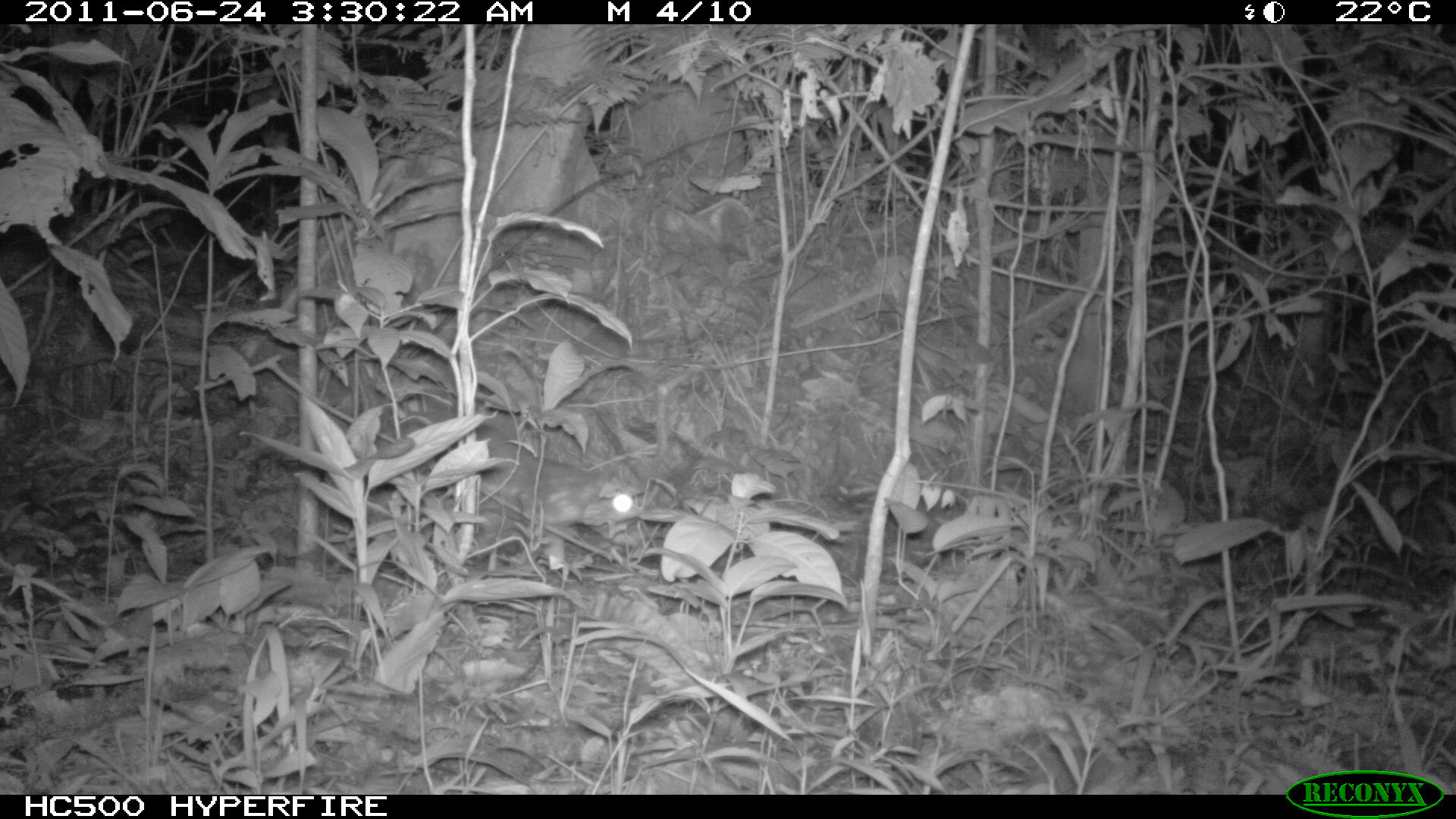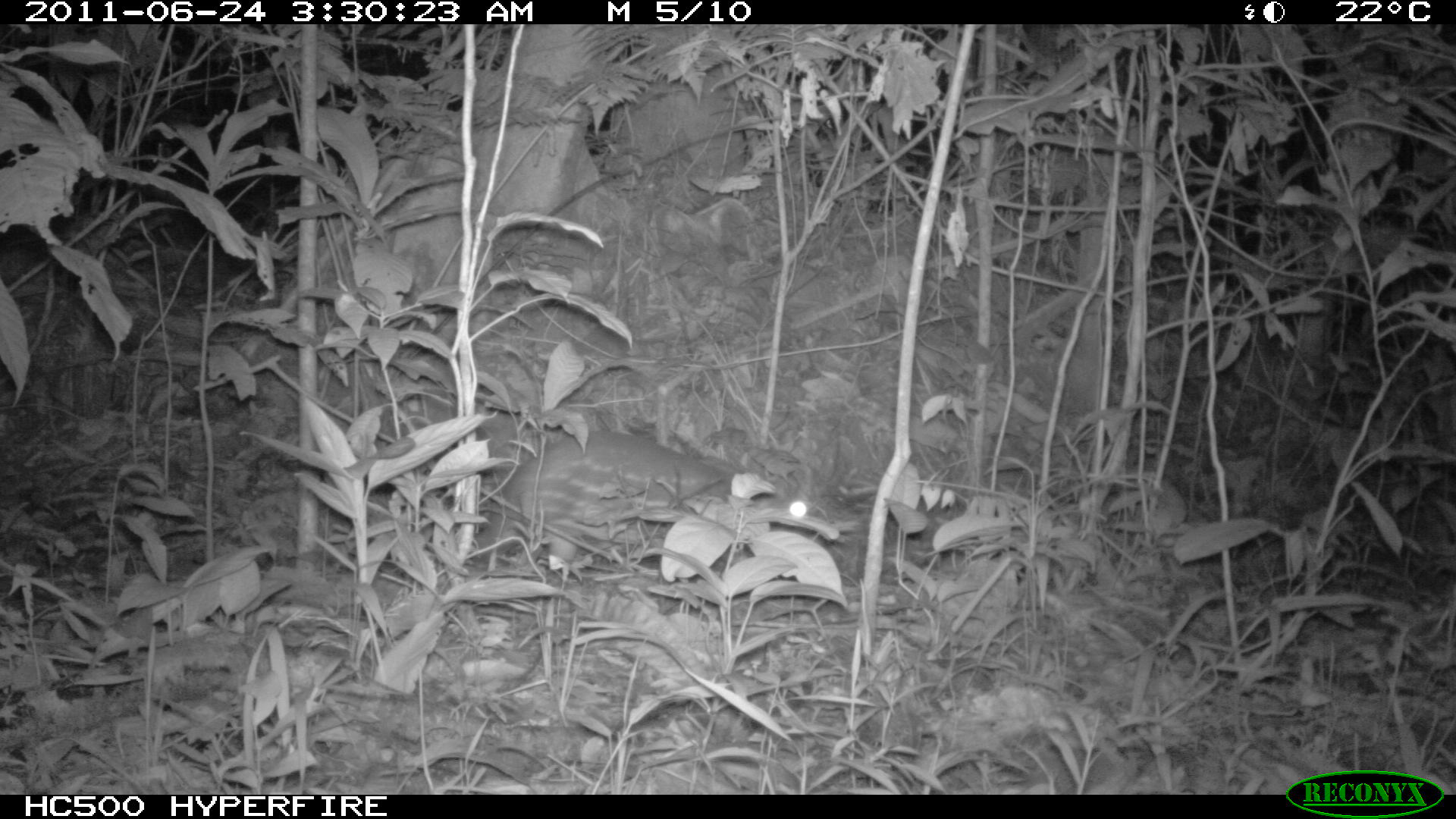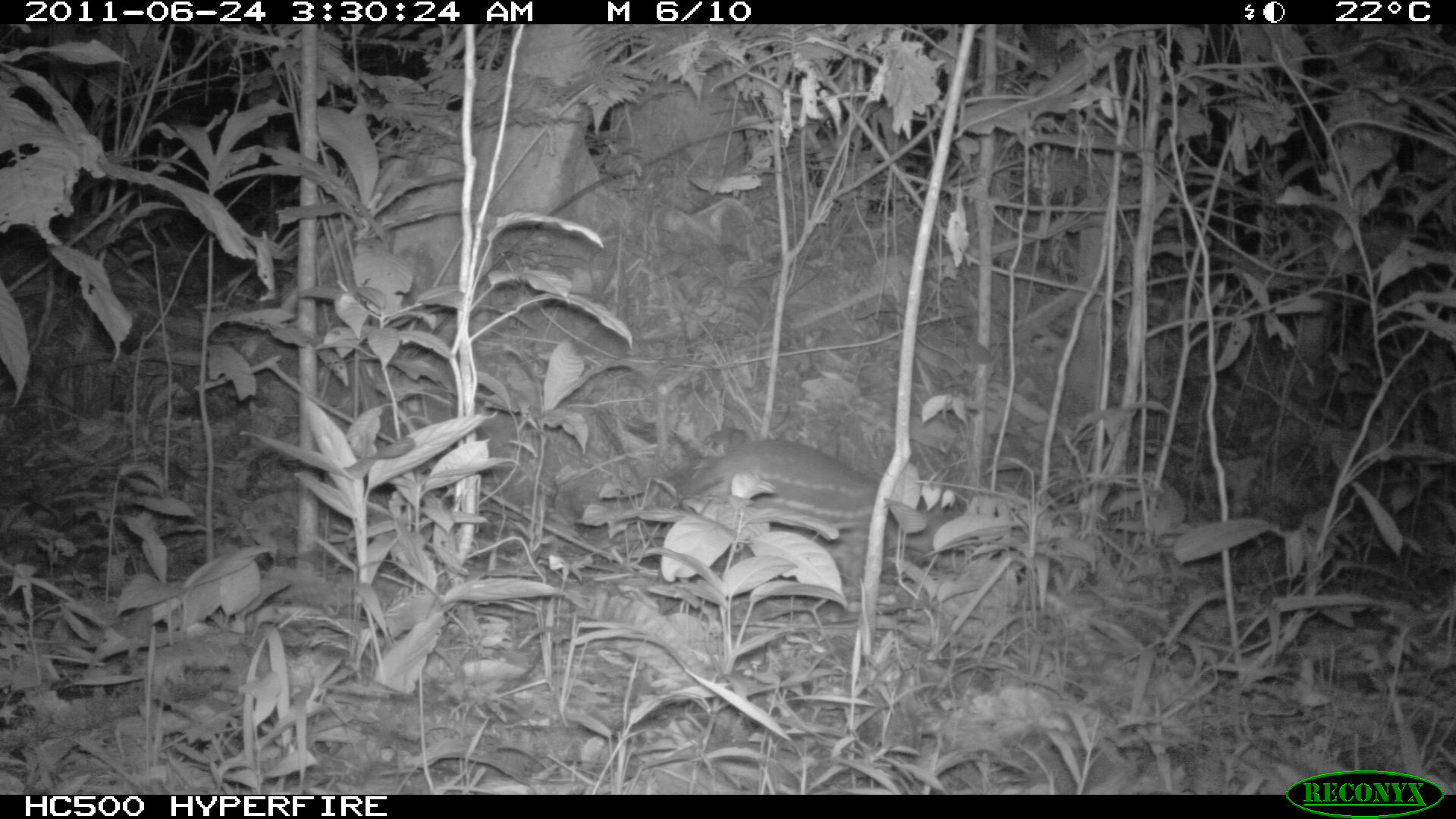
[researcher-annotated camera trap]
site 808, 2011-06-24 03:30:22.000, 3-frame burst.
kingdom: Animalia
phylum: Chordata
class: Mammalia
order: Rodentia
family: Cuniculidae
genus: Cuniculus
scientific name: Cuniculus paca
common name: spotted paca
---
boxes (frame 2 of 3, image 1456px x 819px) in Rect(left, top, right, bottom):
cuniculus paca: Rect(487, 426, 840, 580)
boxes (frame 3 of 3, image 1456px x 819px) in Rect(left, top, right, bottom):
cuniculus paca: Rect(677, 439, 899, 584)